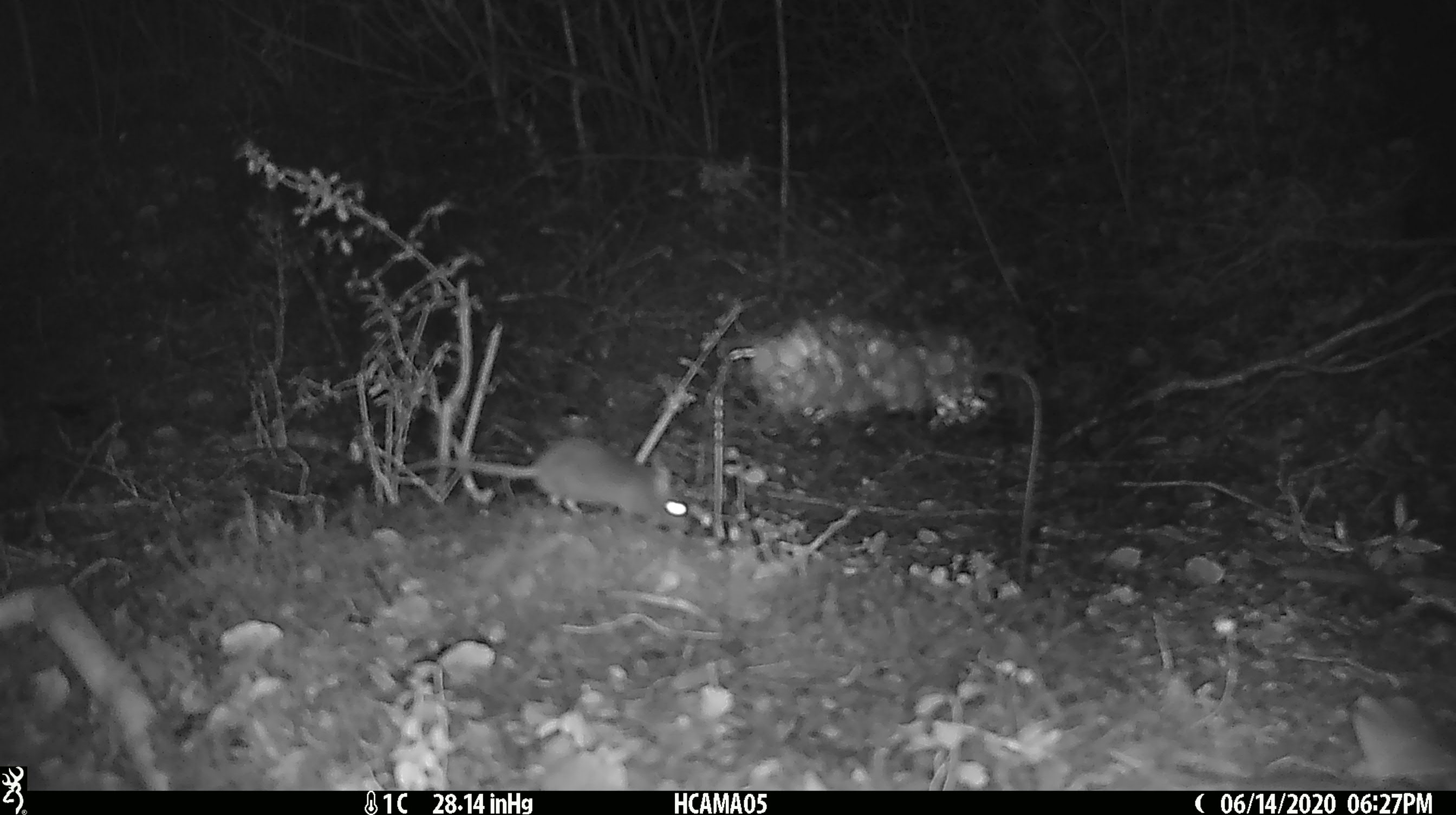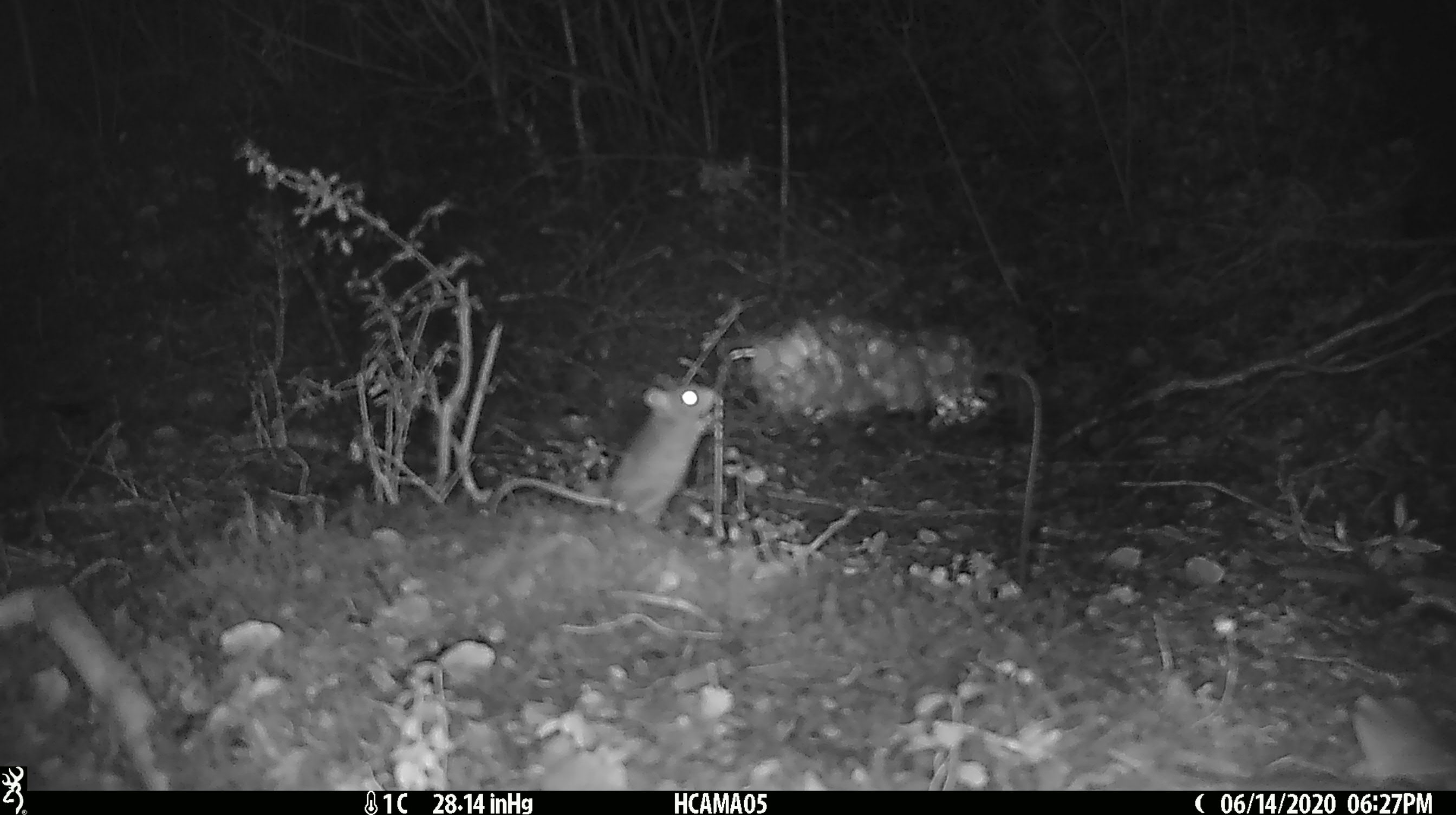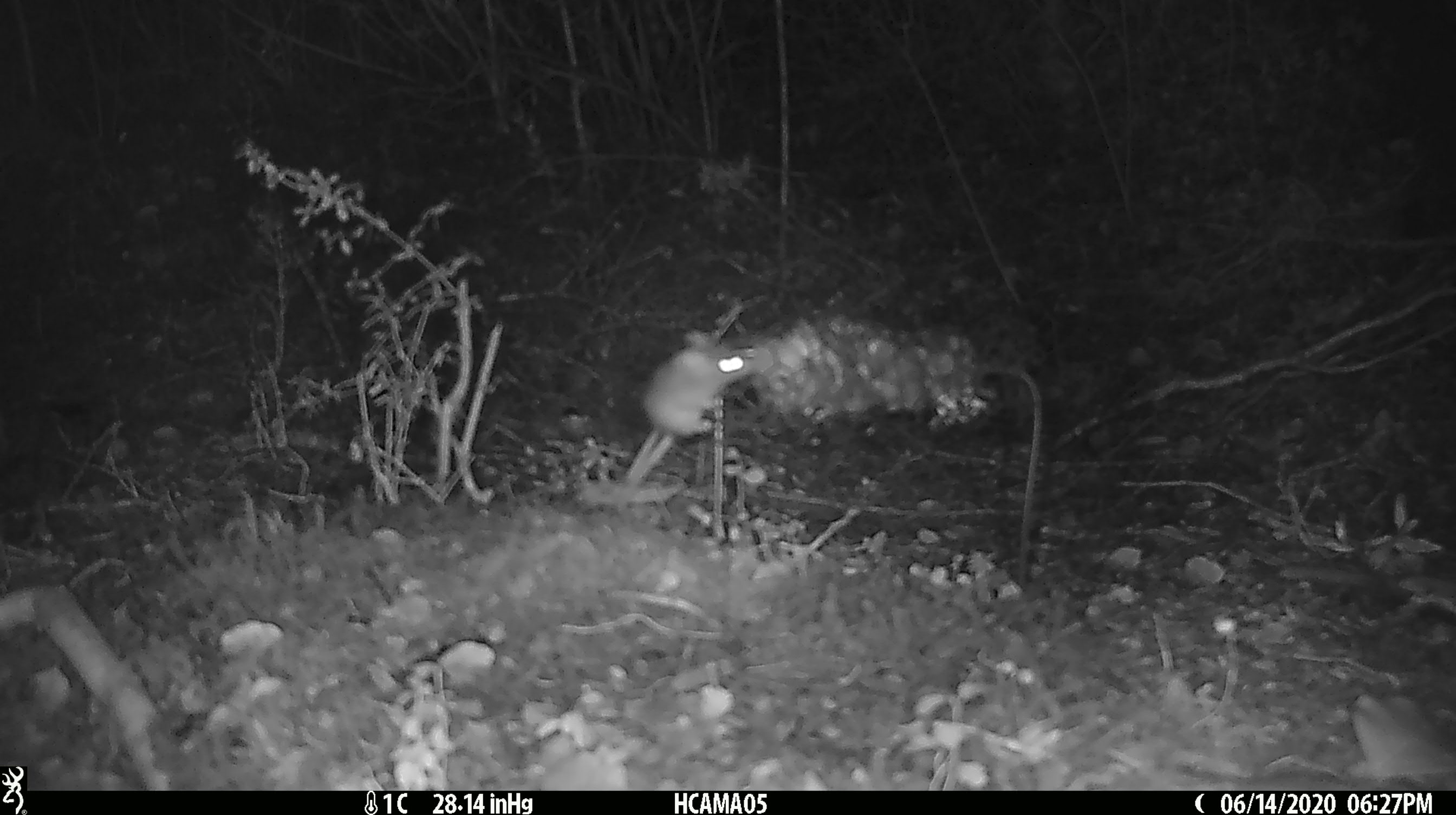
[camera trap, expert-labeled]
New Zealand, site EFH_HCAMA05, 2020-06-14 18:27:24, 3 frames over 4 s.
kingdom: Animalia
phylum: Chordata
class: Mammalia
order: Rodentia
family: Muridae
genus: Mus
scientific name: Mus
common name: mouse